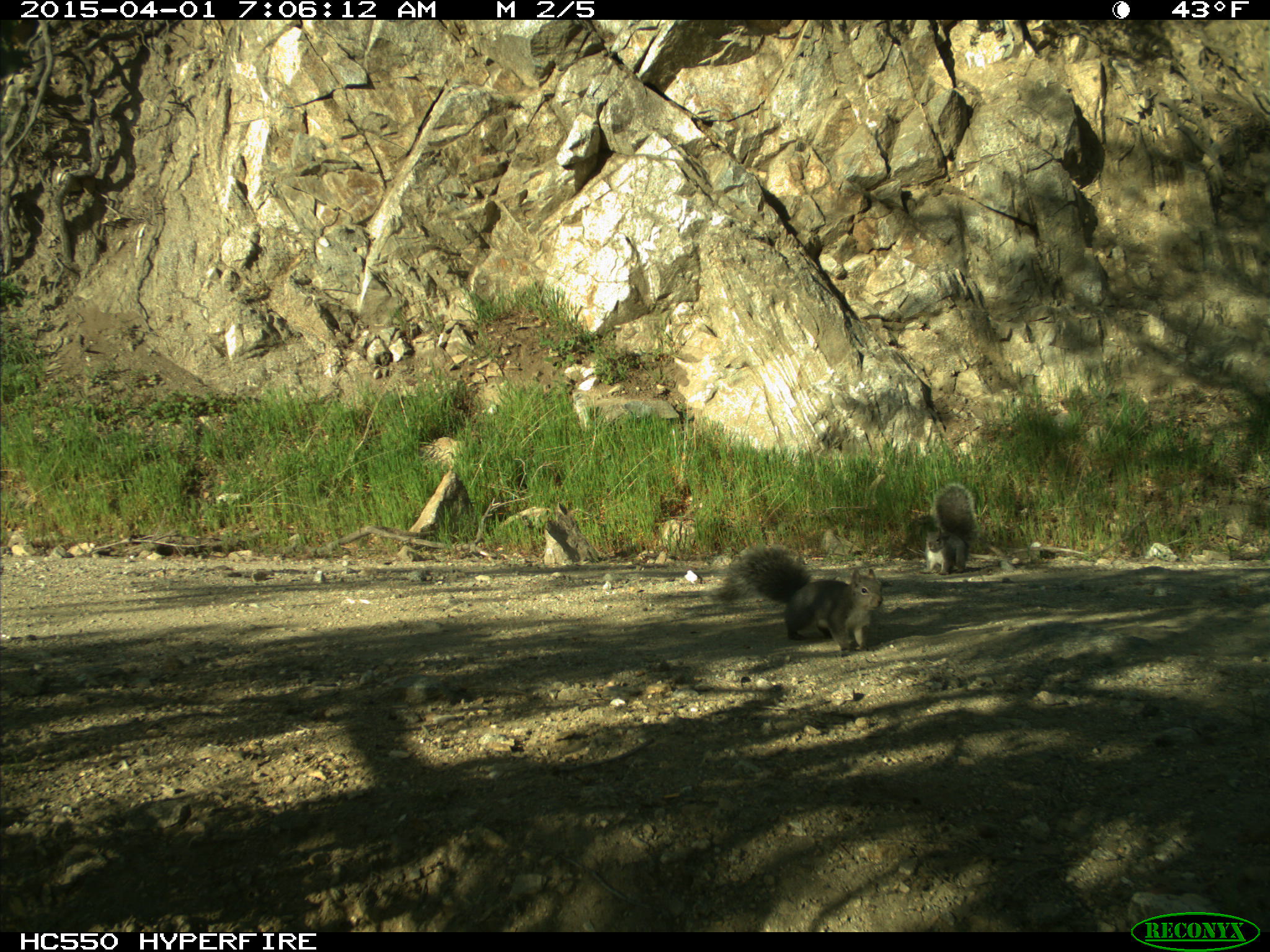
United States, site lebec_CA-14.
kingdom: Animalia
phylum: Chordata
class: Mammalia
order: Rodentia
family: Sciuridae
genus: Sciurus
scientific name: Sciurus carolinensis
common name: eastern gray squirrel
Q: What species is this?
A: Sciurus carolinensis (eastern gray squirrel).